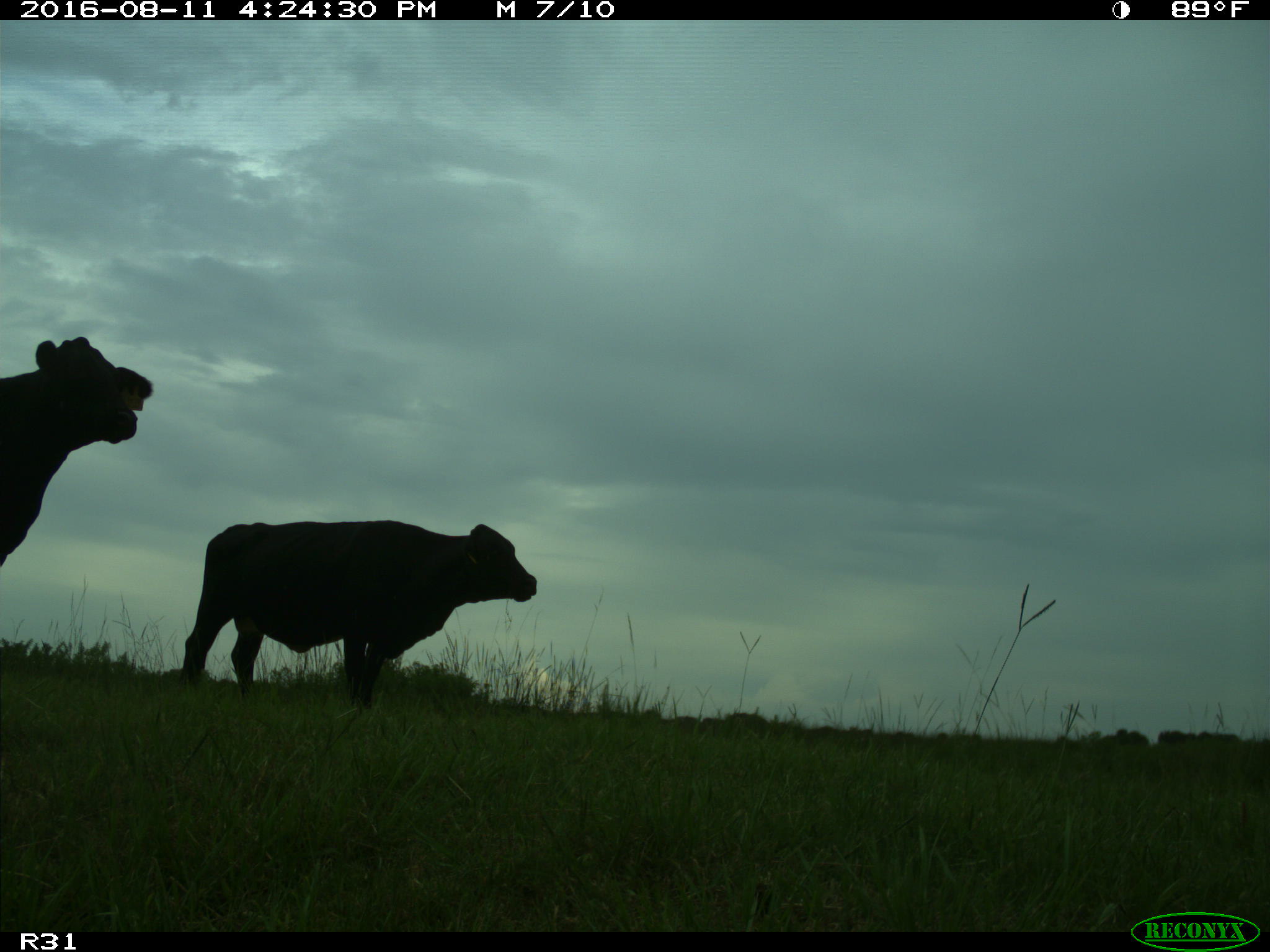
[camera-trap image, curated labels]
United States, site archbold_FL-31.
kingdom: Animalia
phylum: Chordata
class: Mammalia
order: Artiodactyla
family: Bovidae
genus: Bos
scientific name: Bos taurus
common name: domestic cow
Bos taurus (domestic cow).